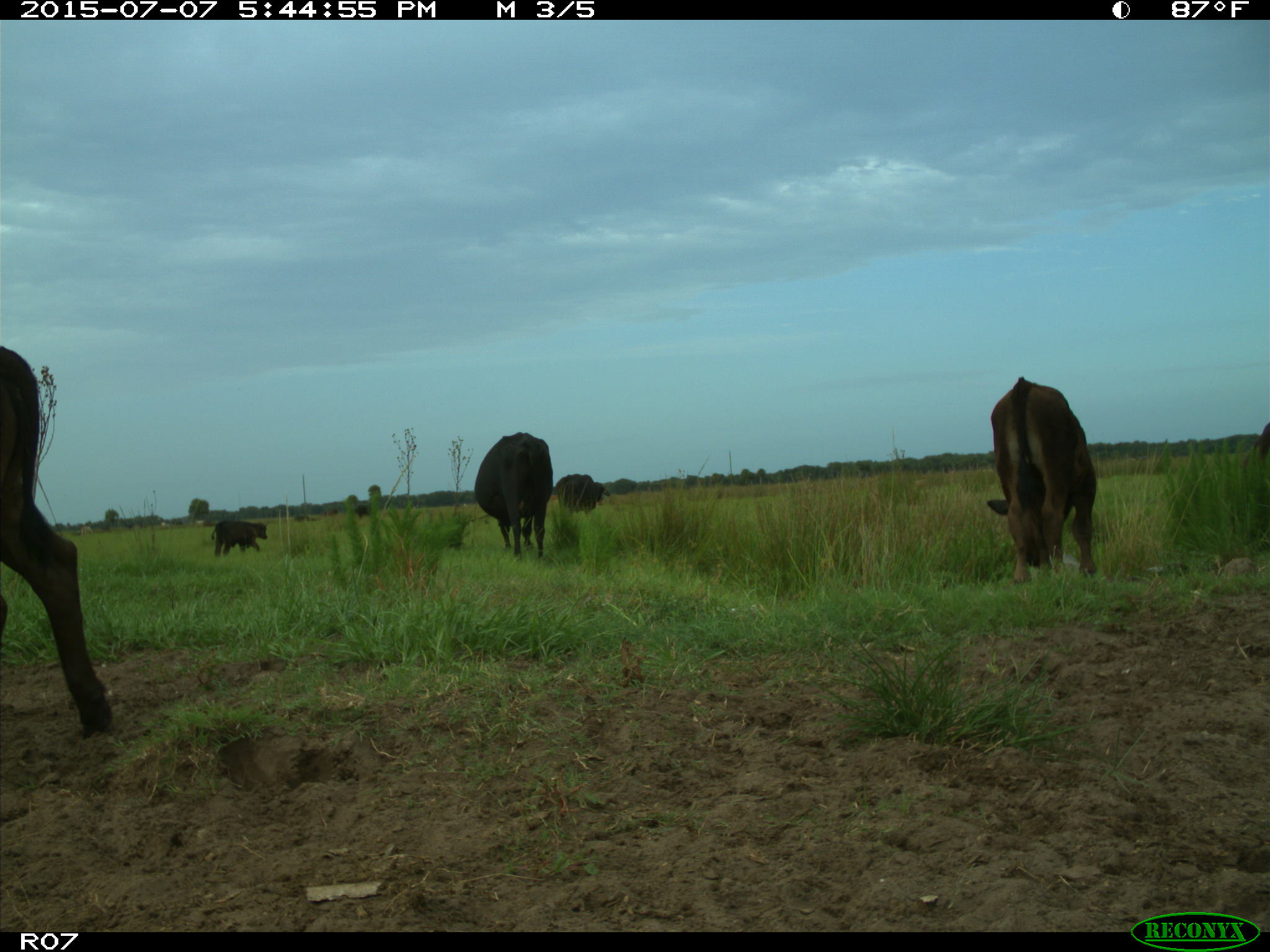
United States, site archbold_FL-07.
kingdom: Animalia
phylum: Chordata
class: Mammalia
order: Artiodactyla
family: Bovidae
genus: Bos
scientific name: Bos taurus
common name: domestic cow